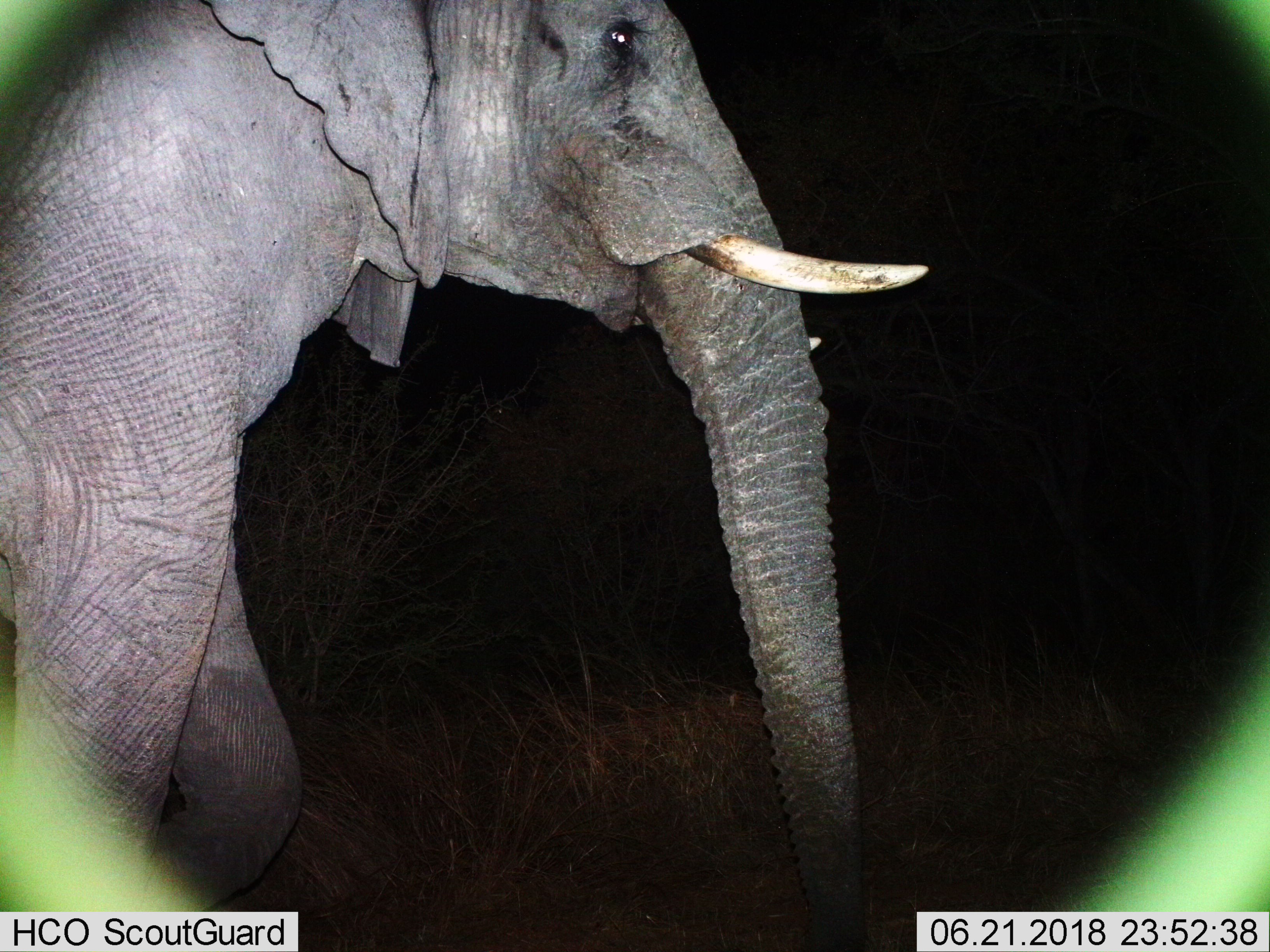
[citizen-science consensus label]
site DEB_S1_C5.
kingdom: Animalia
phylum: Chordata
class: Mammalia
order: Proboscidea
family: Elephantidae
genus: Loxodonta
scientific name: Loxodonta africana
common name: african bush elephant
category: elephant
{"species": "elephant (african bush elephant) (Loxodonta africana)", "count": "1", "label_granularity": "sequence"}